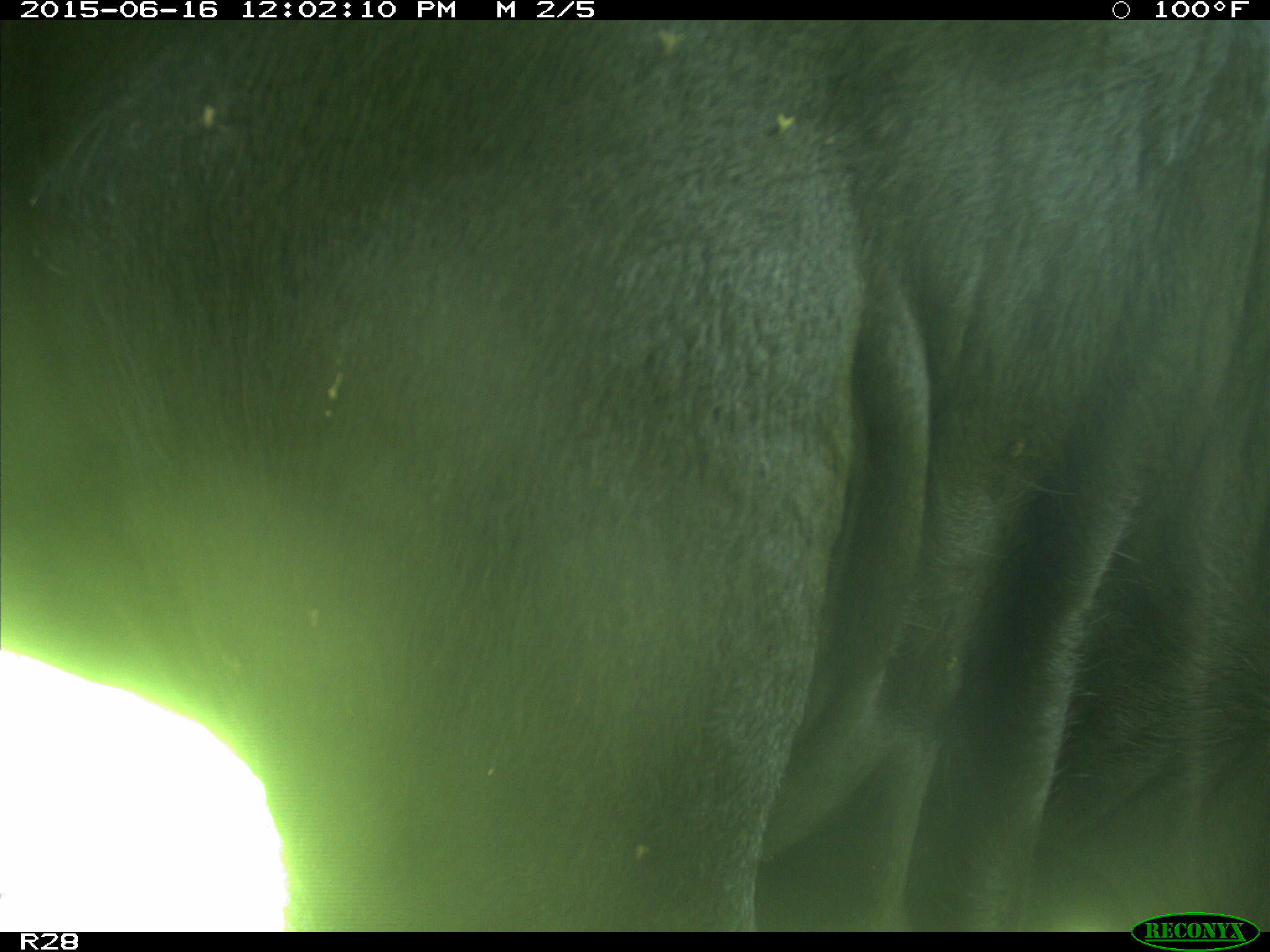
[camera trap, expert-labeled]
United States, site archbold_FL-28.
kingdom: Animalia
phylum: Chordata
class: Mammalia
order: Artiodactyla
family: Bovidae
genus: Bos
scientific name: Bos taurus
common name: domestic cow